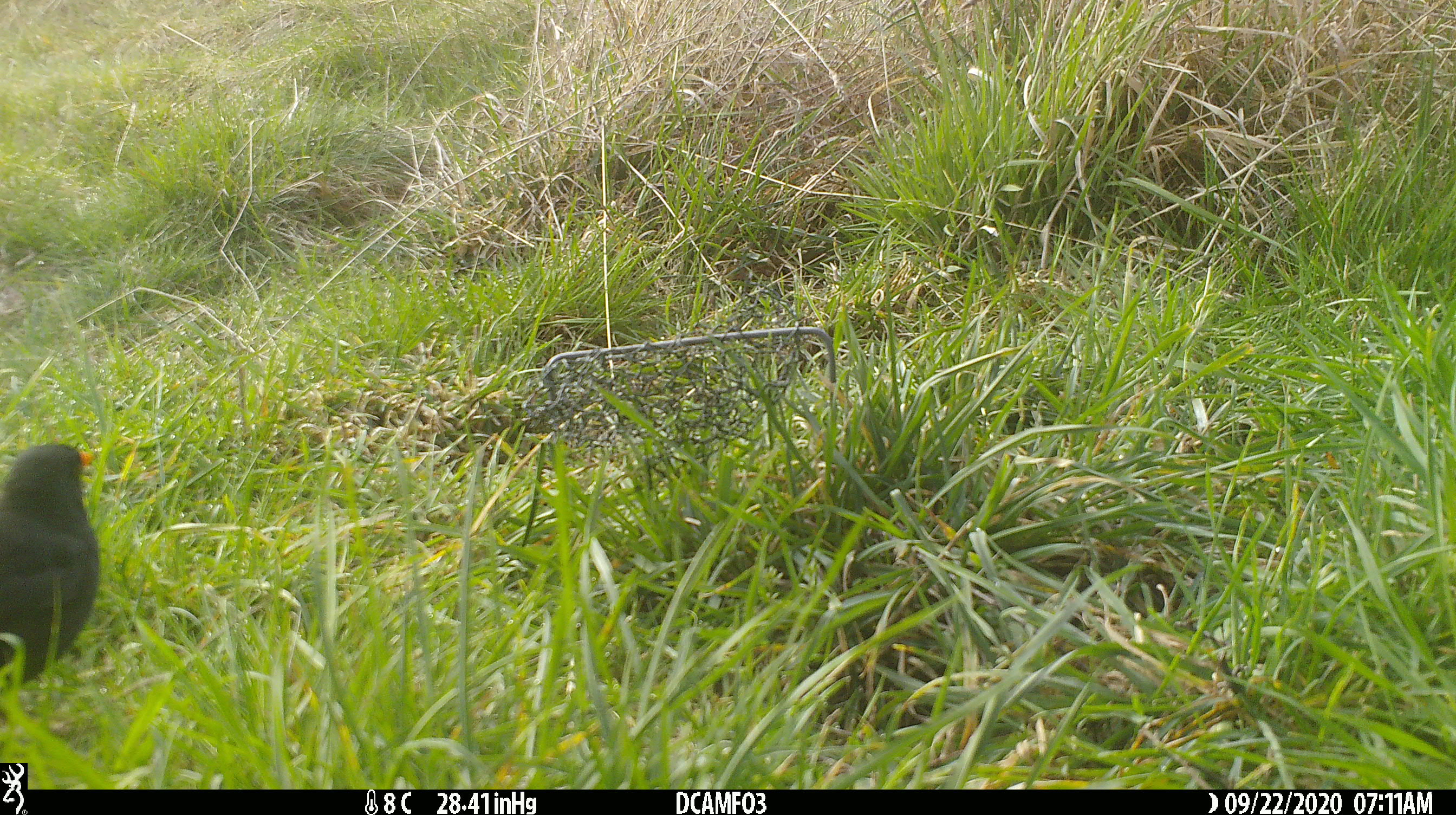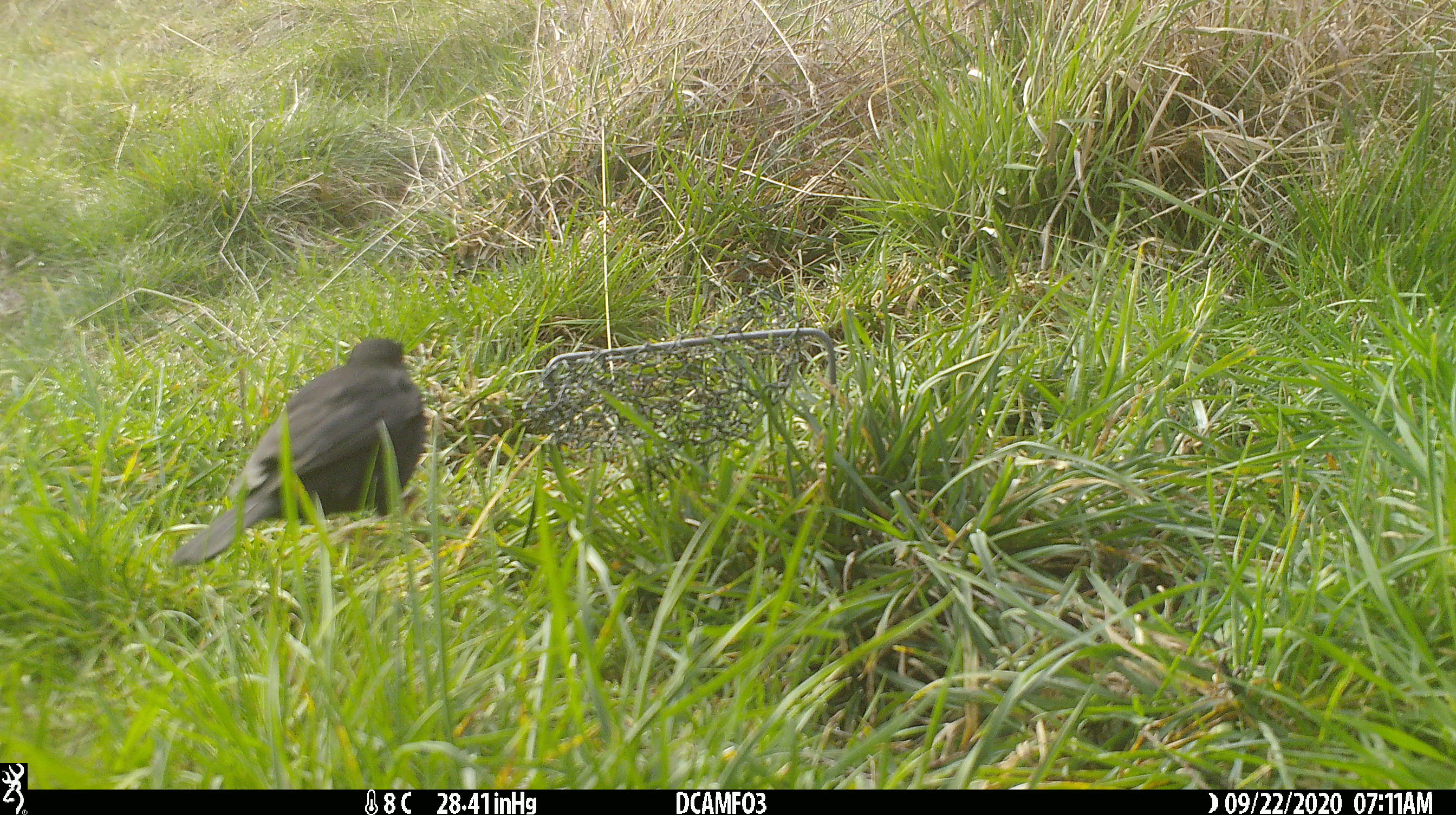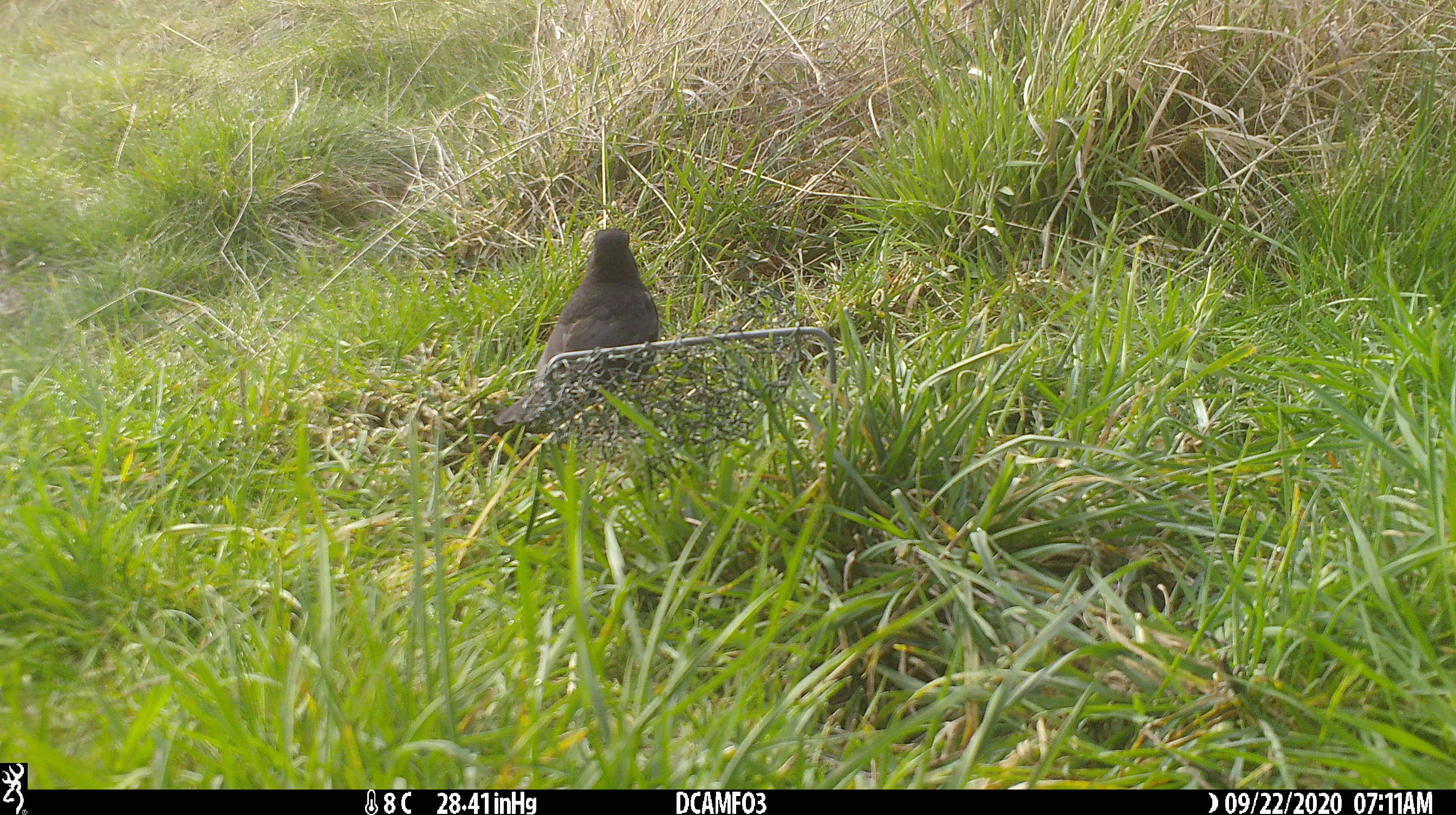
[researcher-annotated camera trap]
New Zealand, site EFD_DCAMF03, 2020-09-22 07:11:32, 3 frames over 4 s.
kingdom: Animalia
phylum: Chordata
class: Aves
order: Passeriformes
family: Turdidae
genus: Turdus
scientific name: Turdus merula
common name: eurasian blackbird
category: blackbird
Blackbird (eurasian blackbird) (Turdus merula).